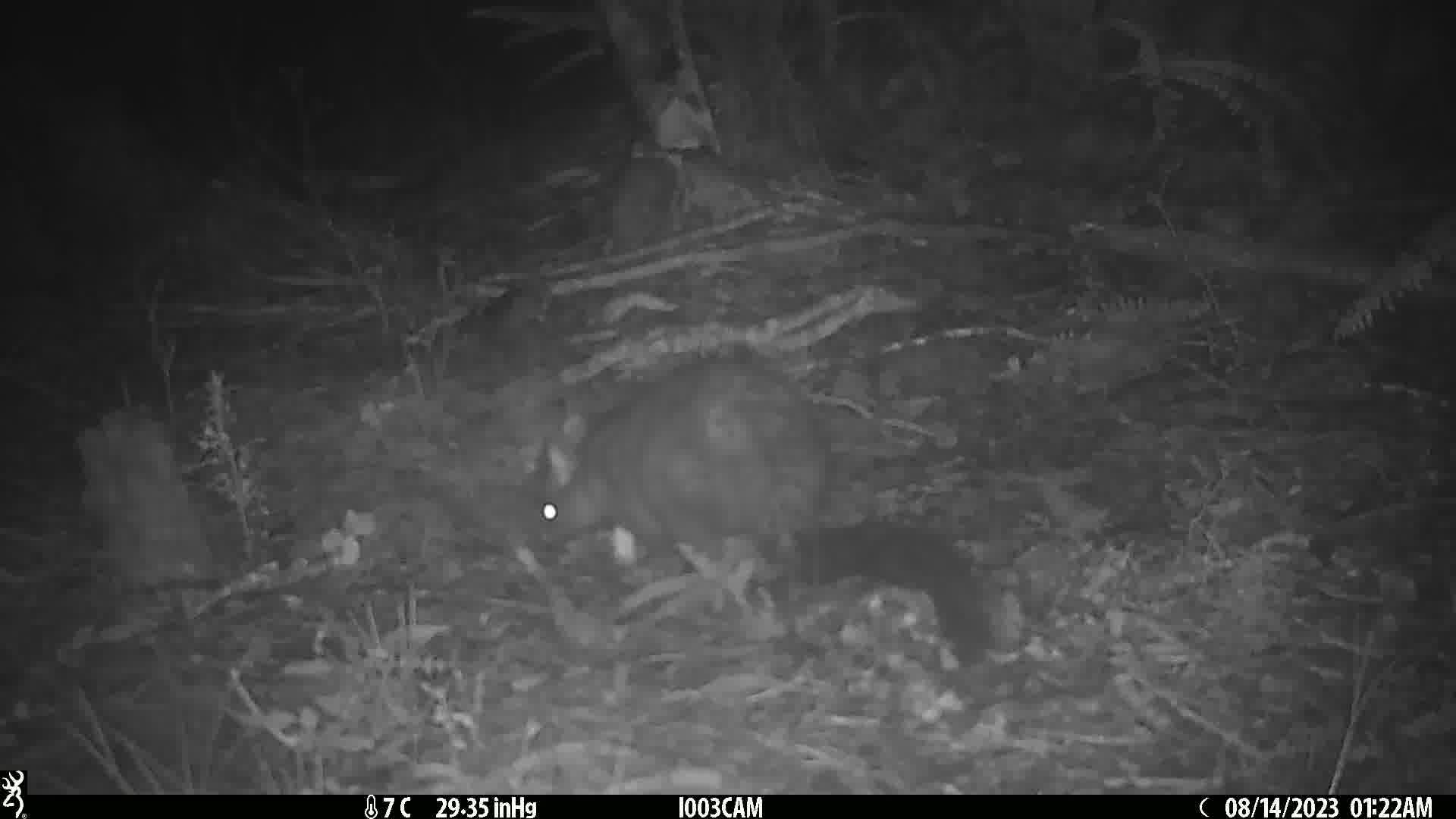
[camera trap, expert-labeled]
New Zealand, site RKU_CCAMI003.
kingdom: Animalia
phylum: Chordata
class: Mammalia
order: Diprotodontia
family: Phalangeridae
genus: Trichosurus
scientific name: Trichosurus vulpecula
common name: common brushtail possum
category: possum